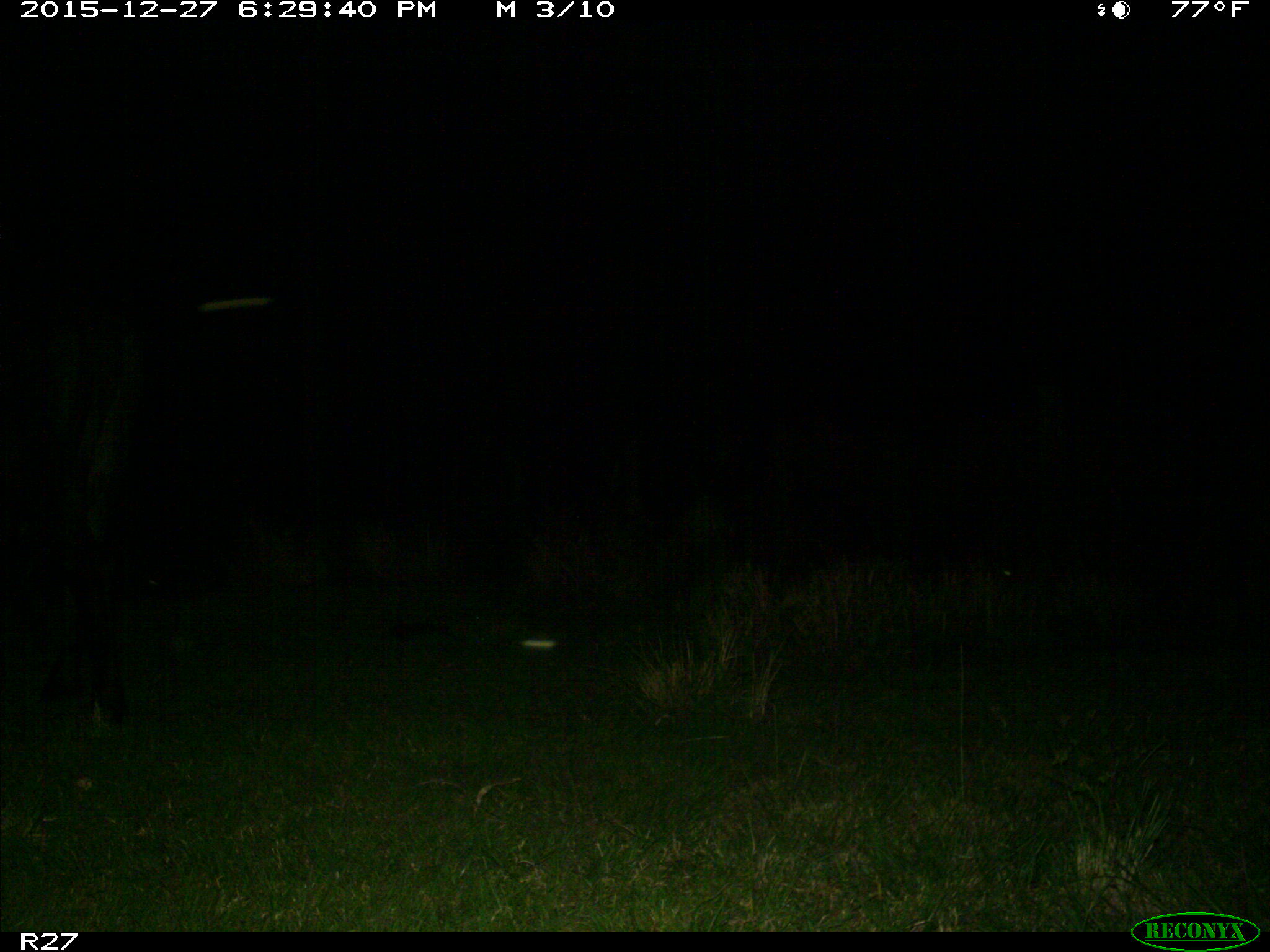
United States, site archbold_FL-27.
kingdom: Animalia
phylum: Chordata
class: Mammalia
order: Artiodactyla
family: Bovidae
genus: Bos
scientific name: Bos taurus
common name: domestic cow